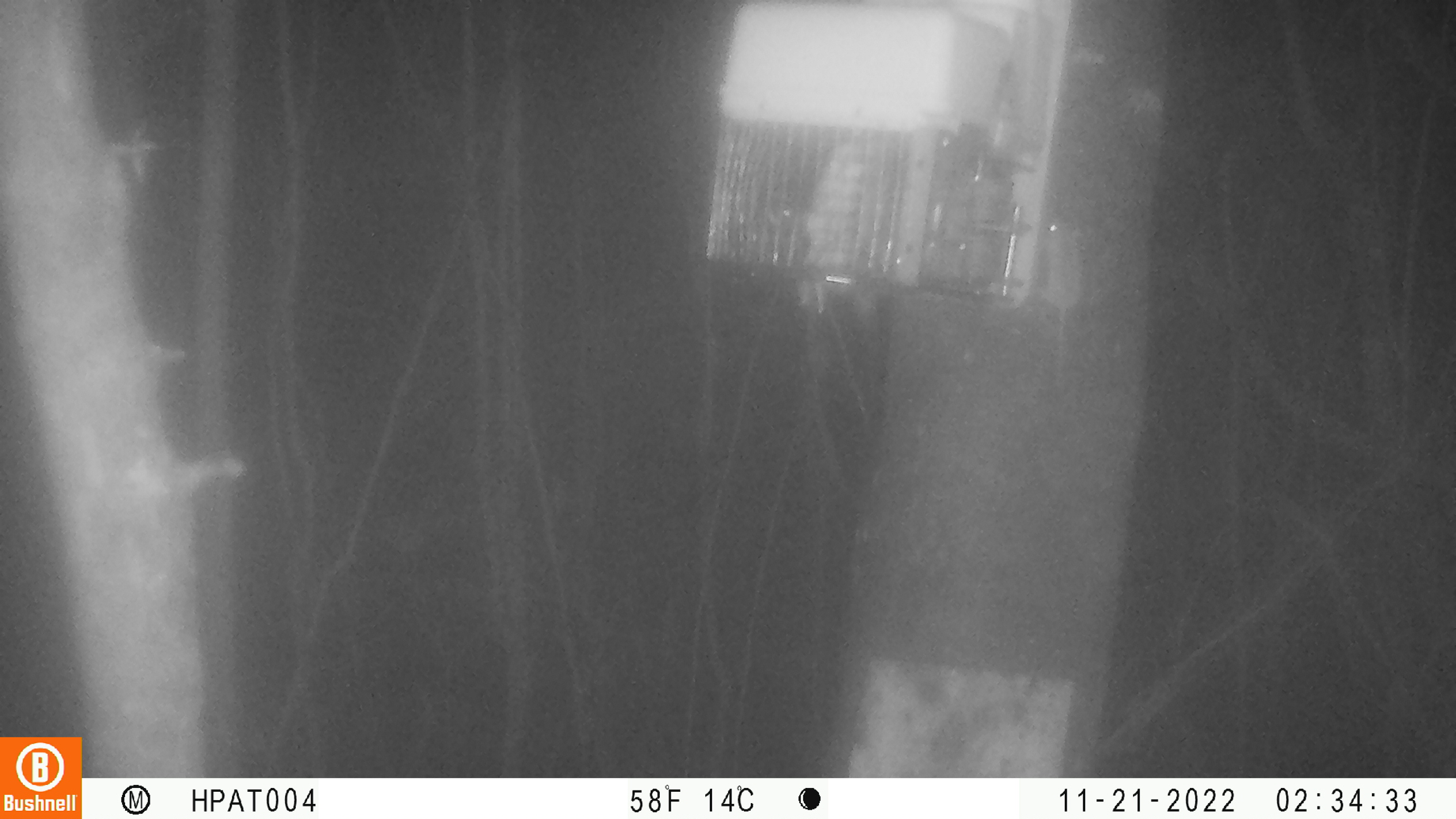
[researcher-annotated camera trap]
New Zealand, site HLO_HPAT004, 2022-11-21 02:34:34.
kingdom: Animalia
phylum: Chordata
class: Mammalia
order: Rodentia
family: Muridae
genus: Mus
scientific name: Mus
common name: mouse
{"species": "mouse (Mus)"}